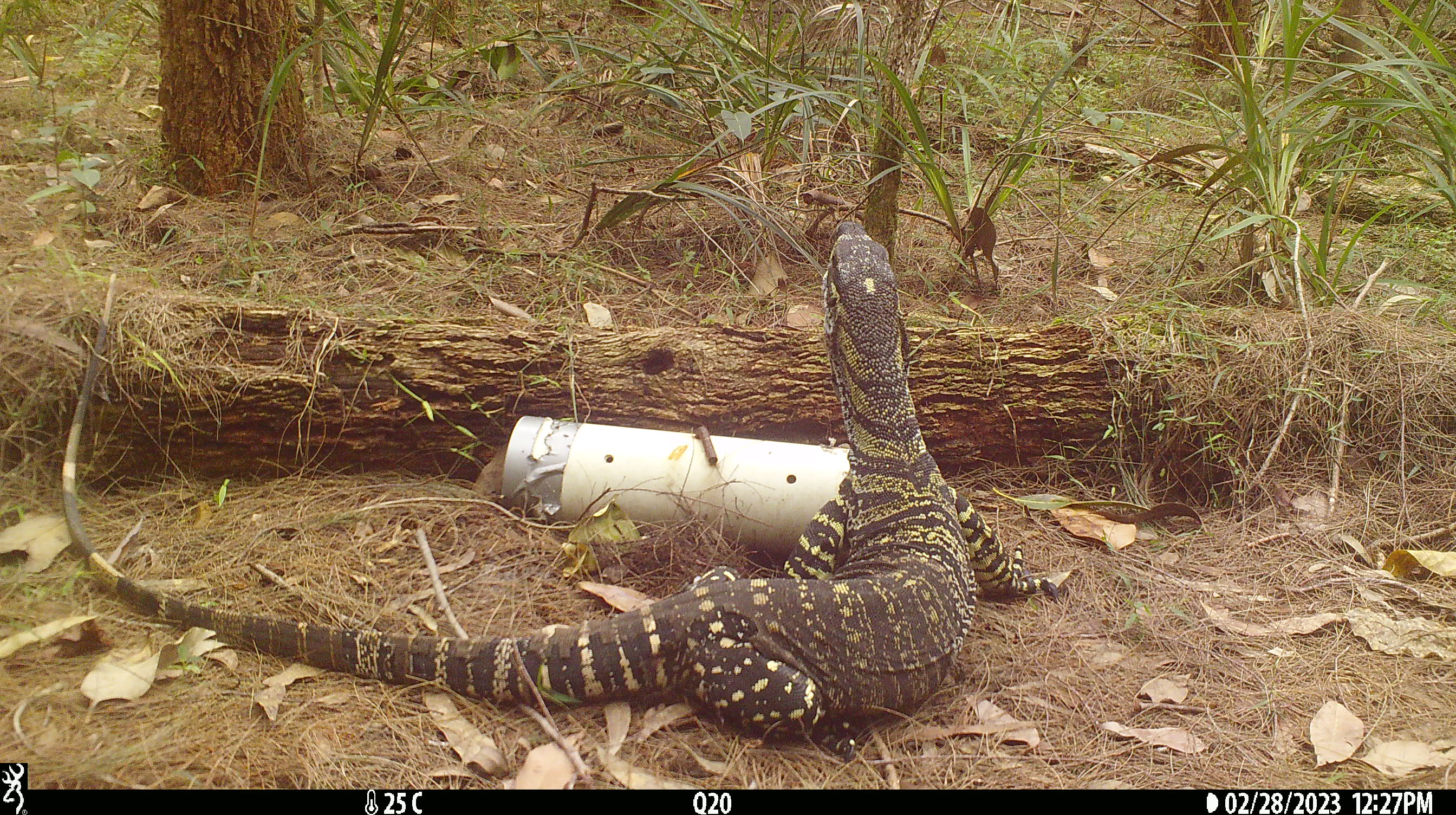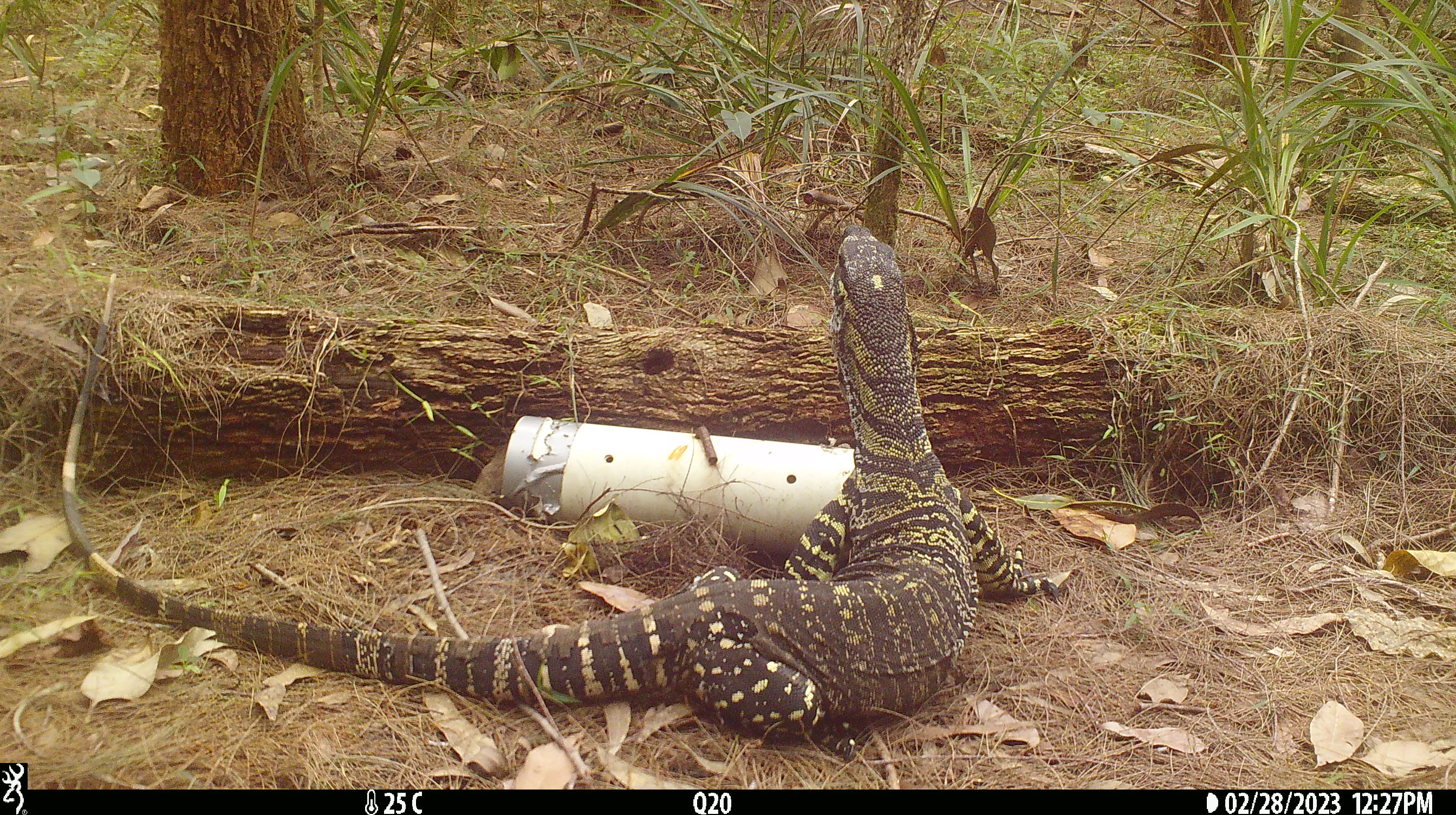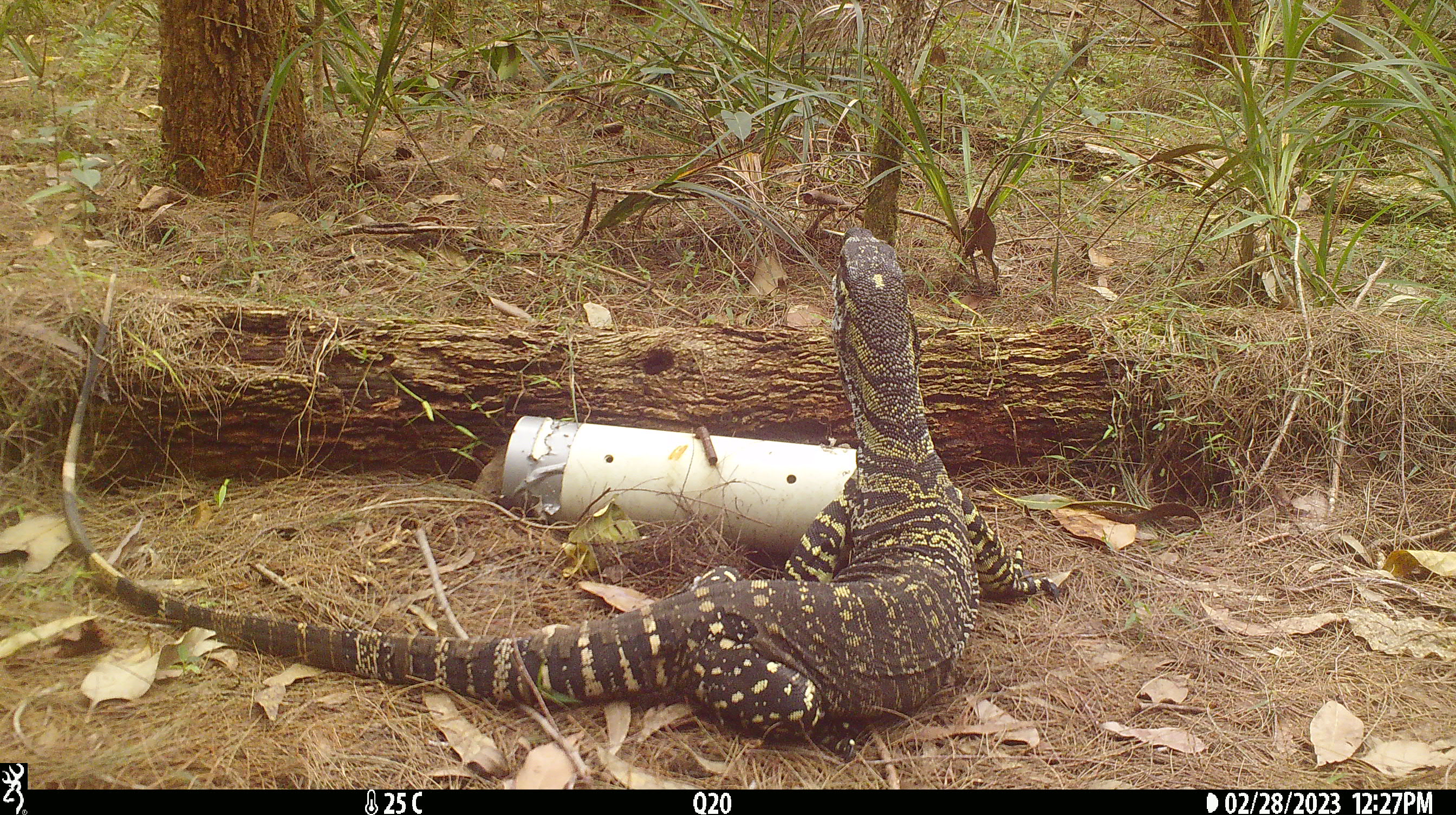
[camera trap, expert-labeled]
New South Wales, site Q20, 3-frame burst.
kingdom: Animalia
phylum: Chordata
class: Reptilia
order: Squamata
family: Varanidae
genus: Varanus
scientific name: Varanus varius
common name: lace monitor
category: goanna